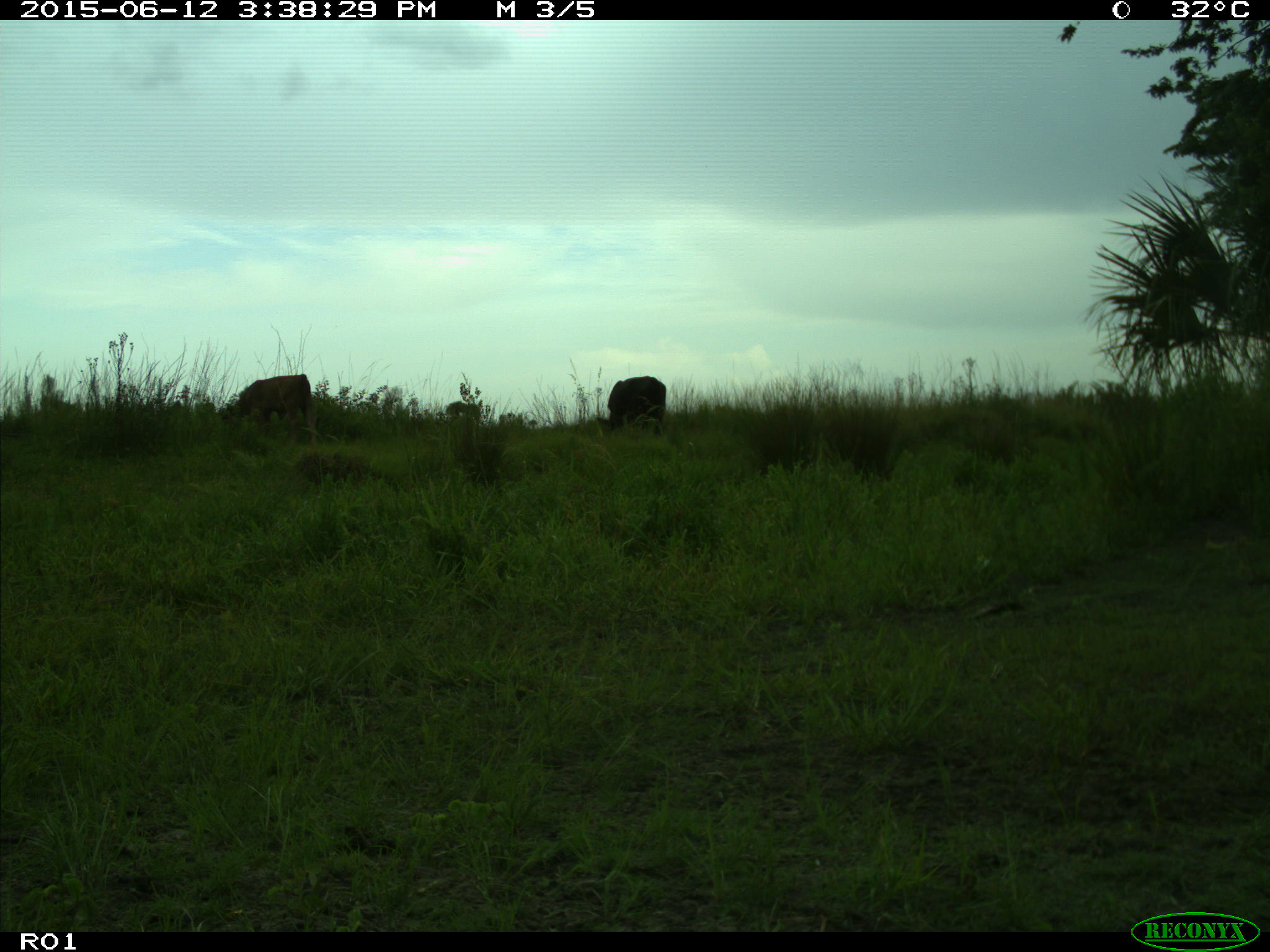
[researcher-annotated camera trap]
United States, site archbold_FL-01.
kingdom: Animalia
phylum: Chordata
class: Mammalia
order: Artiodactyla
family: Bovidae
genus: Bos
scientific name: Bos taurus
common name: domestic cow